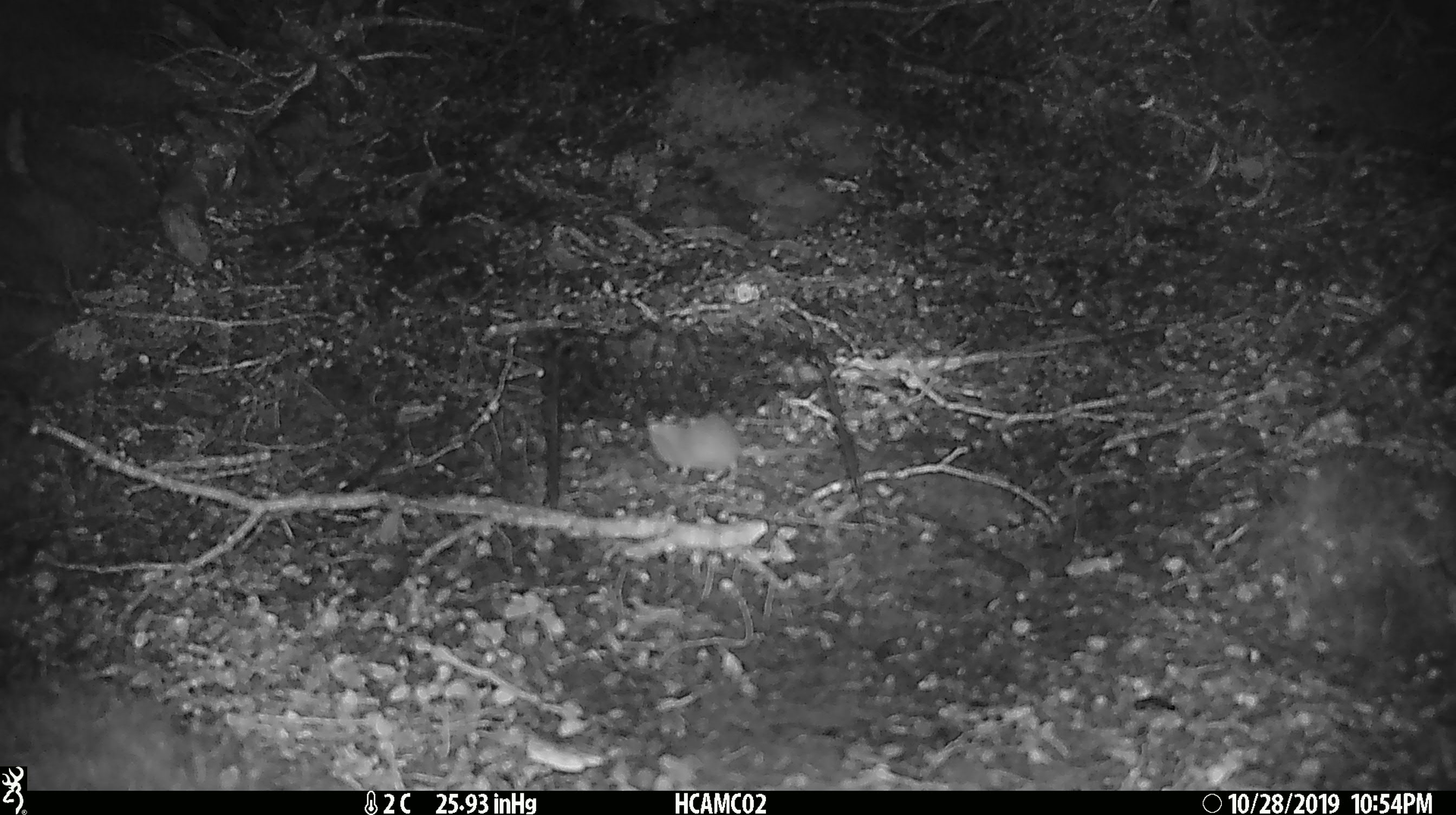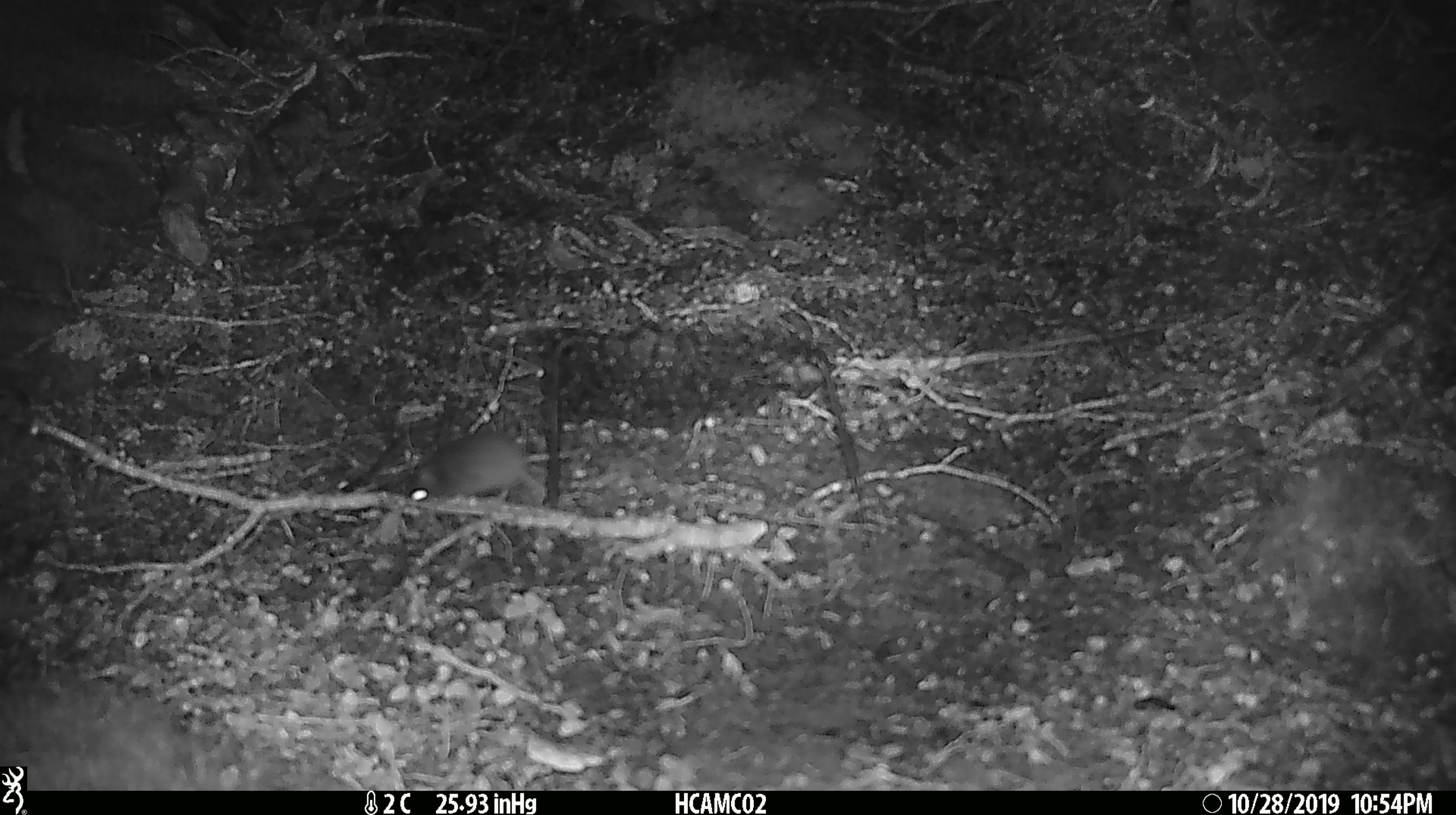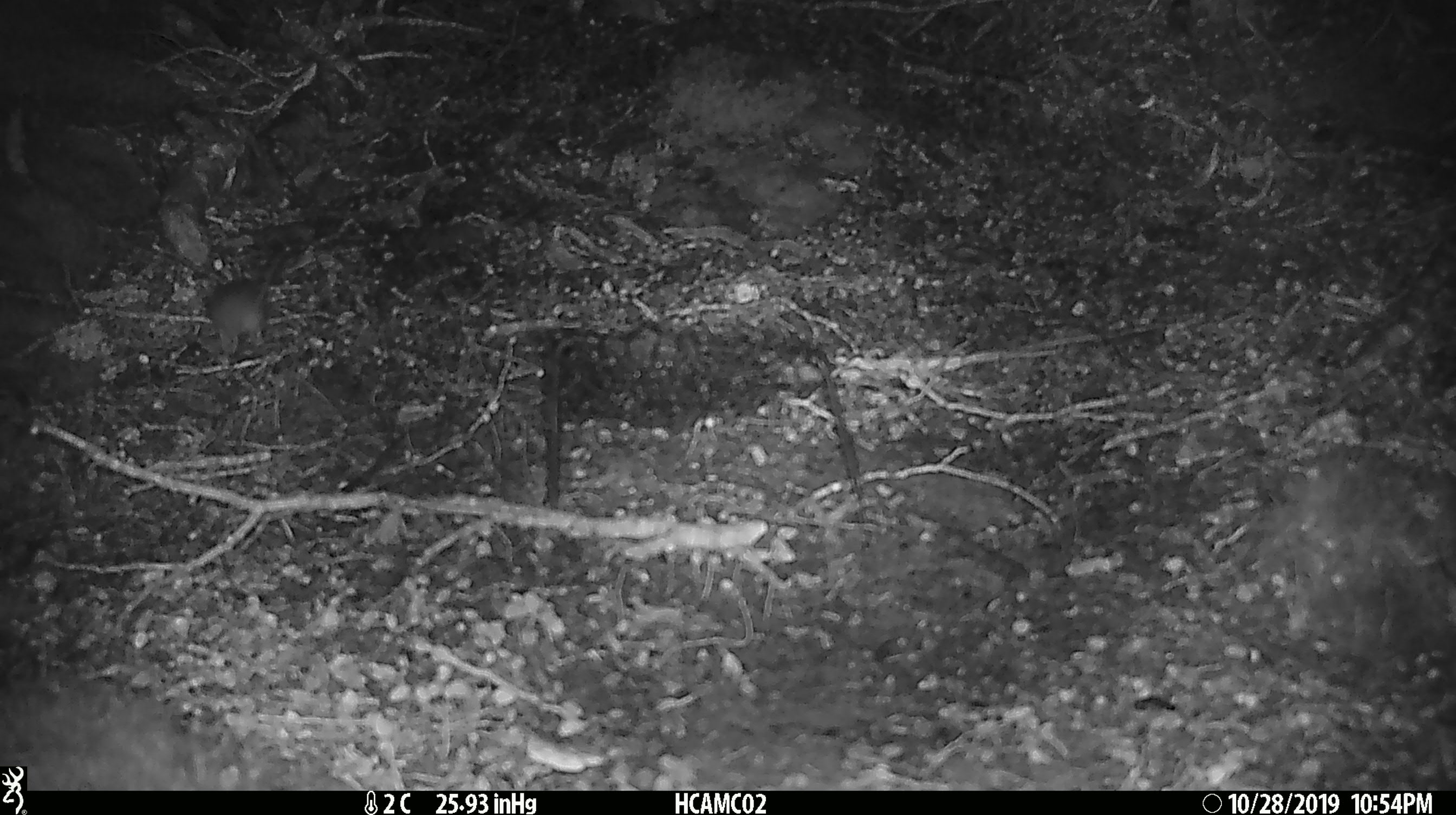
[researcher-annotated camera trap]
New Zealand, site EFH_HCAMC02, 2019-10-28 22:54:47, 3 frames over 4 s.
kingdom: Animalia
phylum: Chordata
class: Mammalia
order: Rodentia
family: Muridae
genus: Mus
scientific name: Mus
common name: mouse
Mouse (Mus).